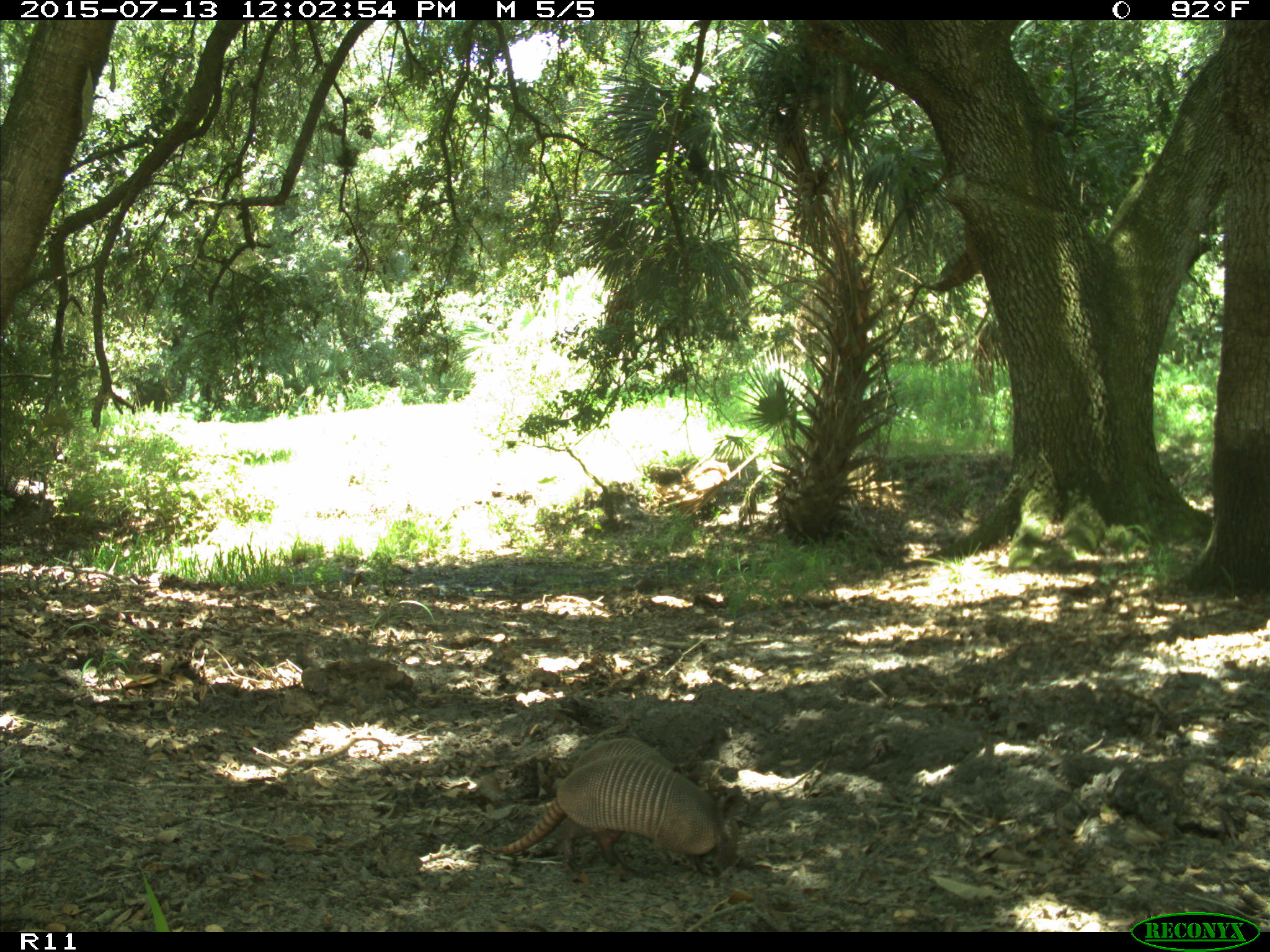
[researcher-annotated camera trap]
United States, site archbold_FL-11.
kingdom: Animalia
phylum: Chordata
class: Mammalia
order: Cingulata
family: Dasypodidae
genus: Dasypus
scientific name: Dasypus novemcinctus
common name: nine-banded armadillo